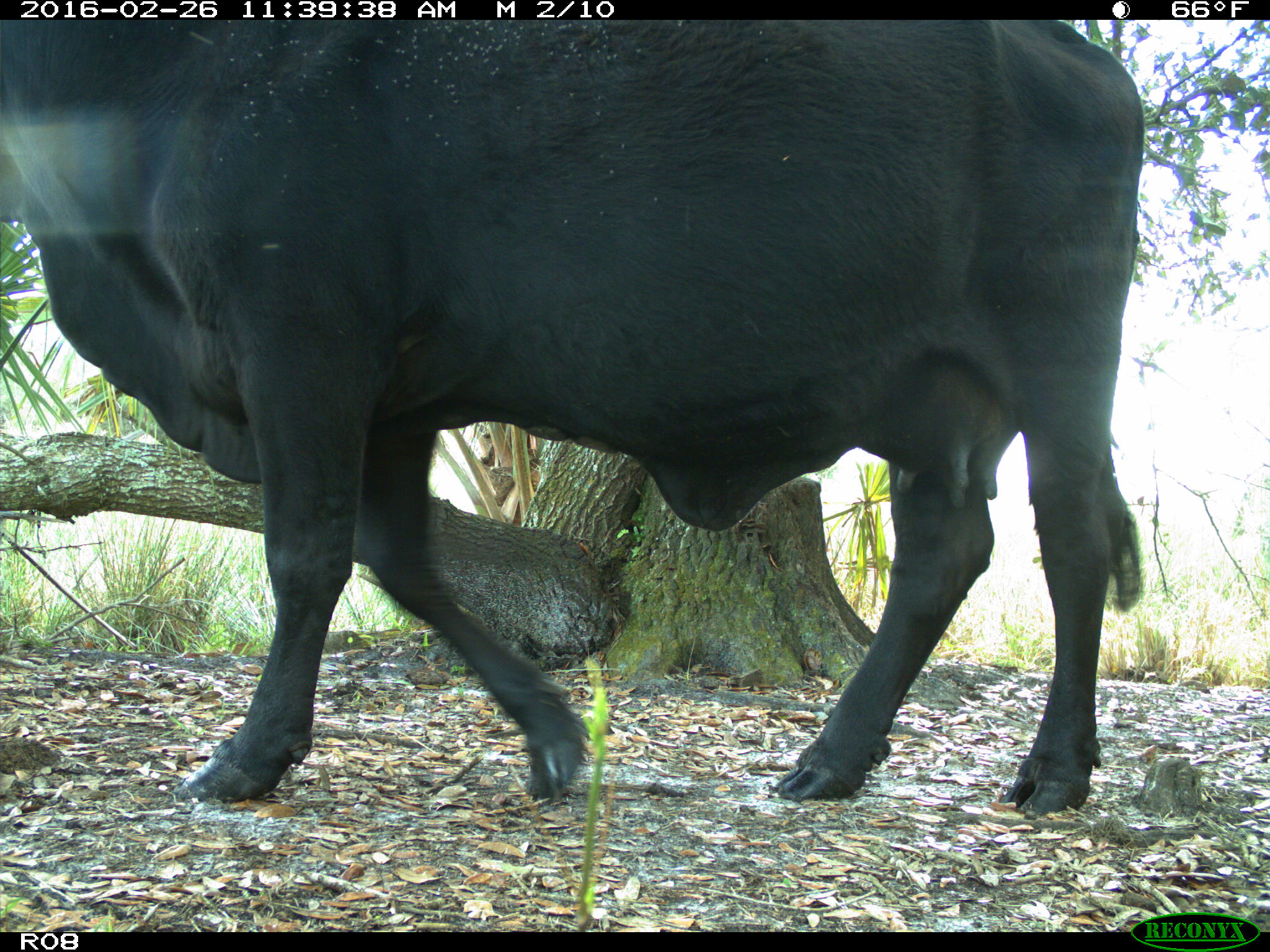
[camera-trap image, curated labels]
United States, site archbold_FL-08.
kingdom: Animalia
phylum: Chordata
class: Mammalia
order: Artiodactyla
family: Bovidae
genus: Bos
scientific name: Bos taurus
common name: domestic cow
Bos taurus (domestic cow).